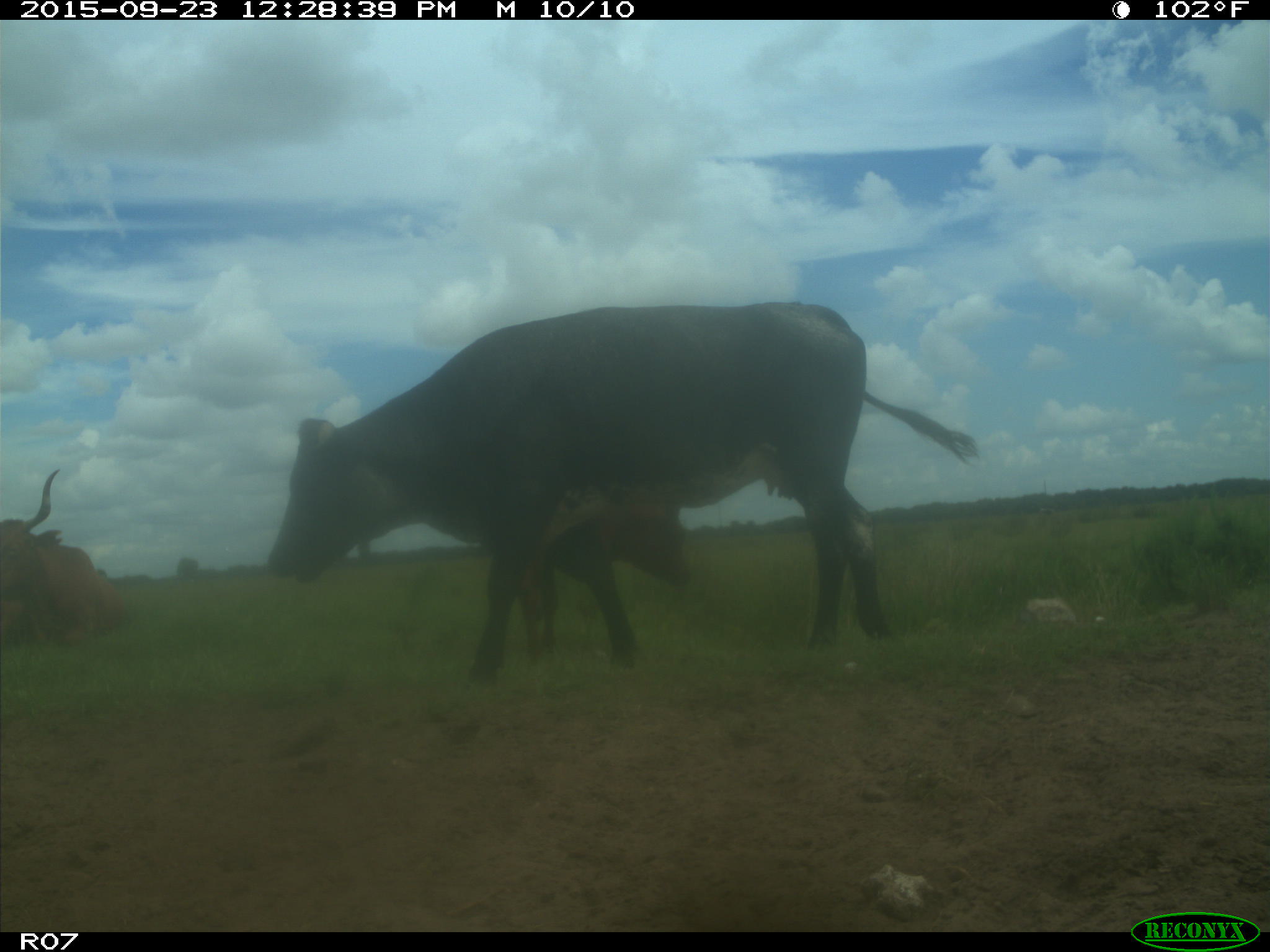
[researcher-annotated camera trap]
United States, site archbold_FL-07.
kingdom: Animalia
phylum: Chordata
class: Mammalia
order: Artiodactyla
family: Bovidae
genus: Bos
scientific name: Bos taurus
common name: domestic cow